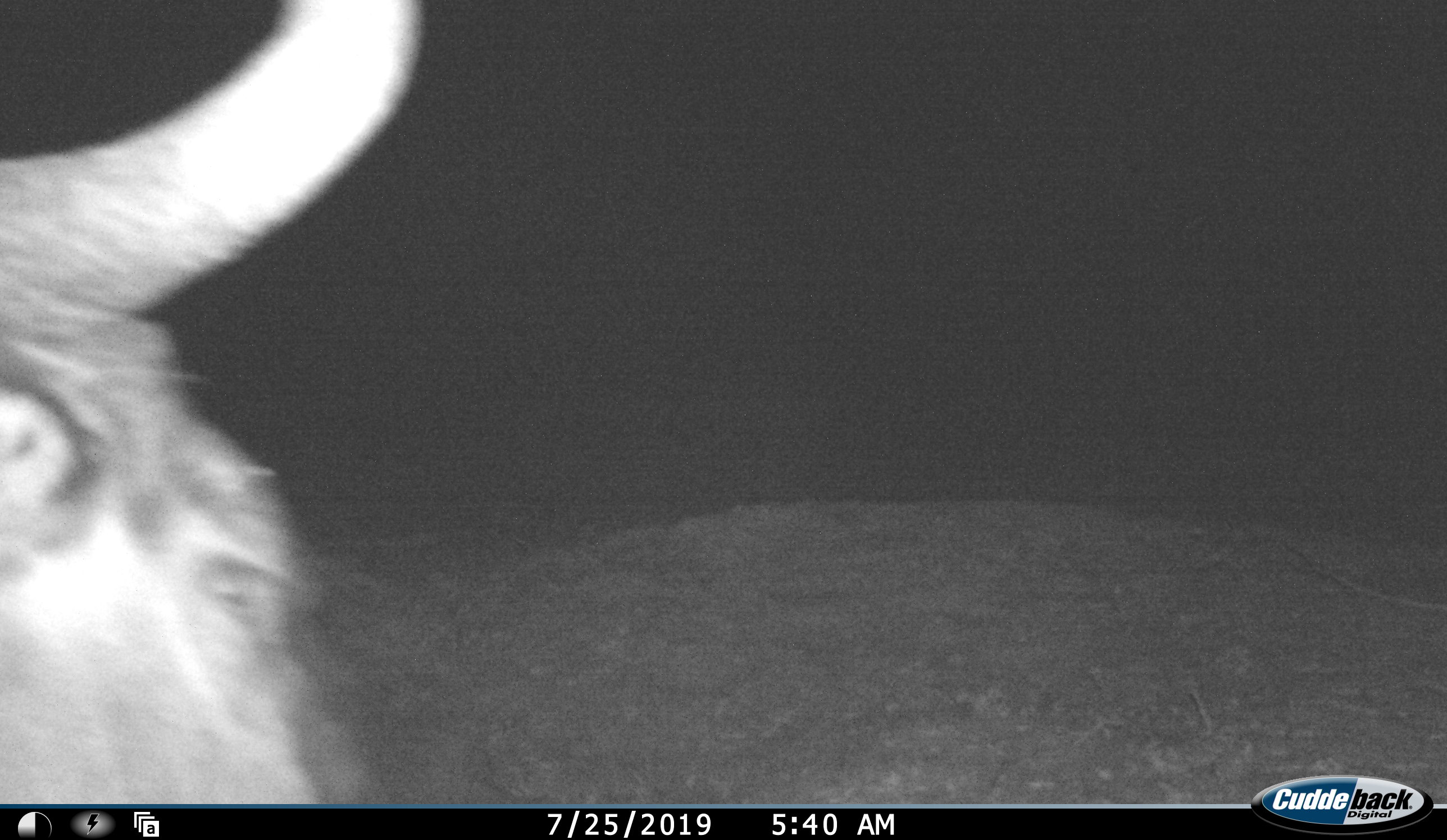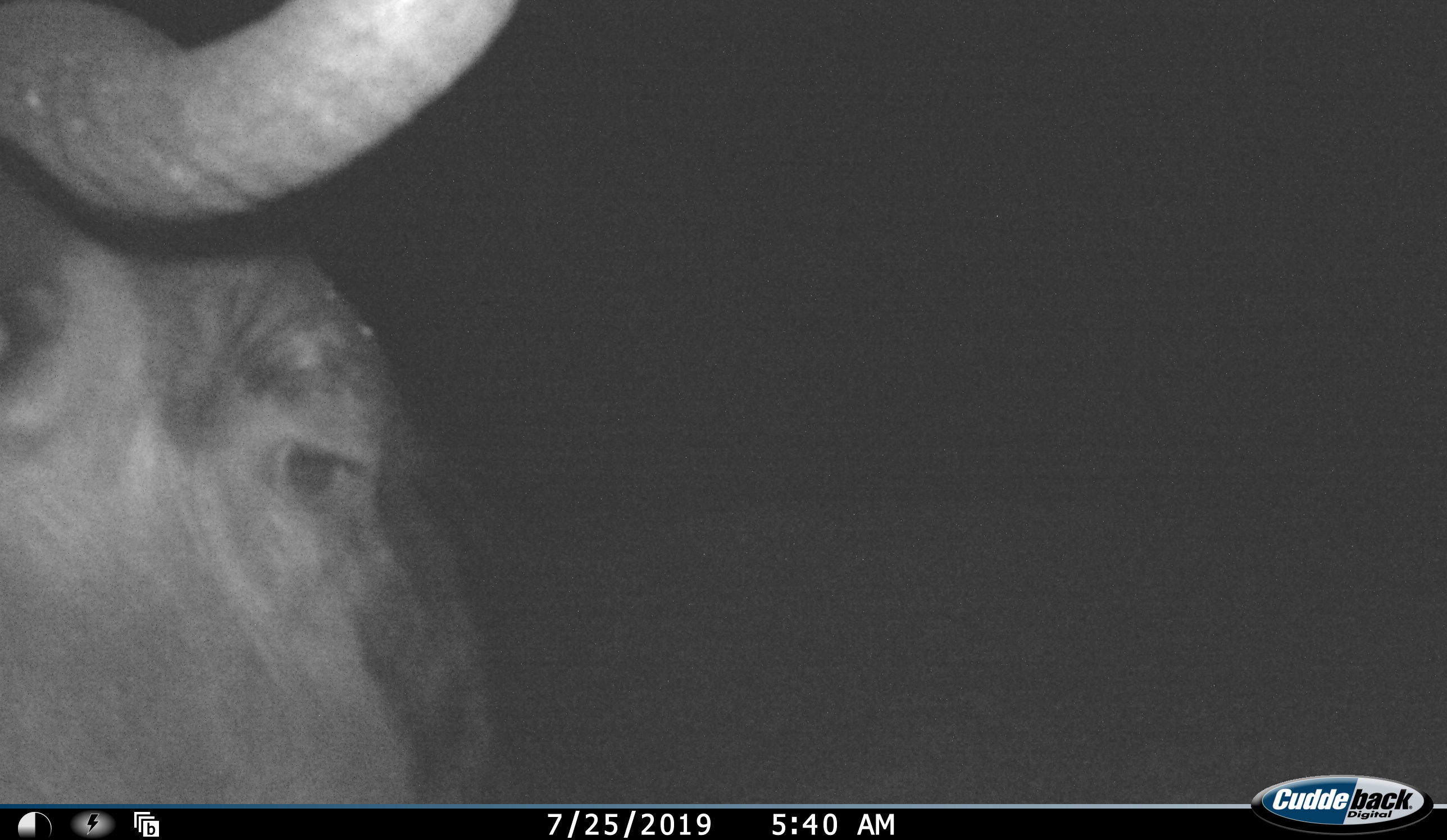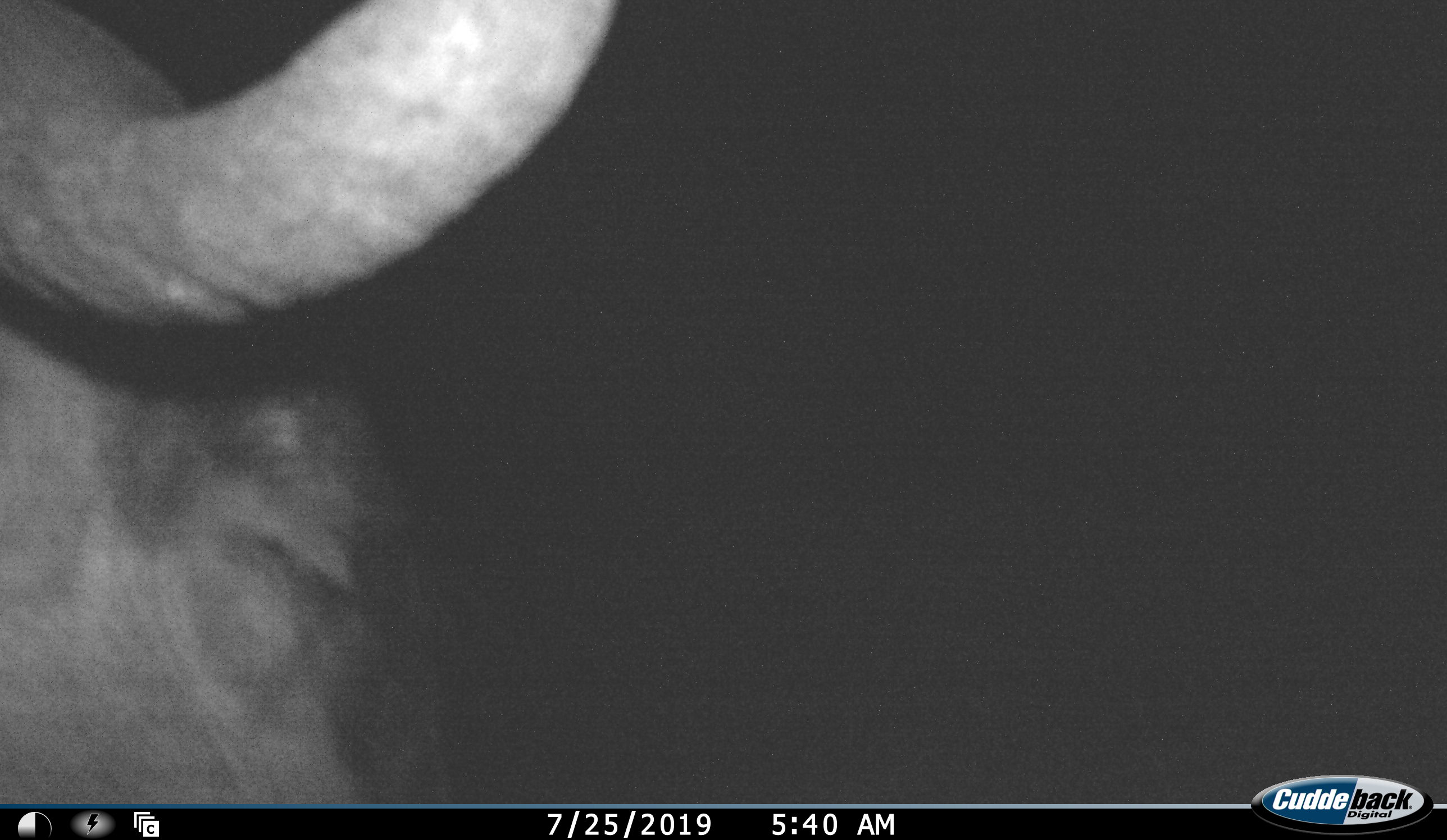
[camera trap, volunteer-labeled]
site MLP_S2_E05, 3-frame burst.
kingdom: Animalia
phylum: Chordata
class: Mammalia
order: Artiodactyla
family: Bovidae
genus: Connochaetes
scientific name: Connochaetes taurinus taurinus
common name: blue wildebeest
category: wildebeestblue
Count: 1.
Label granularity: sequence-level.